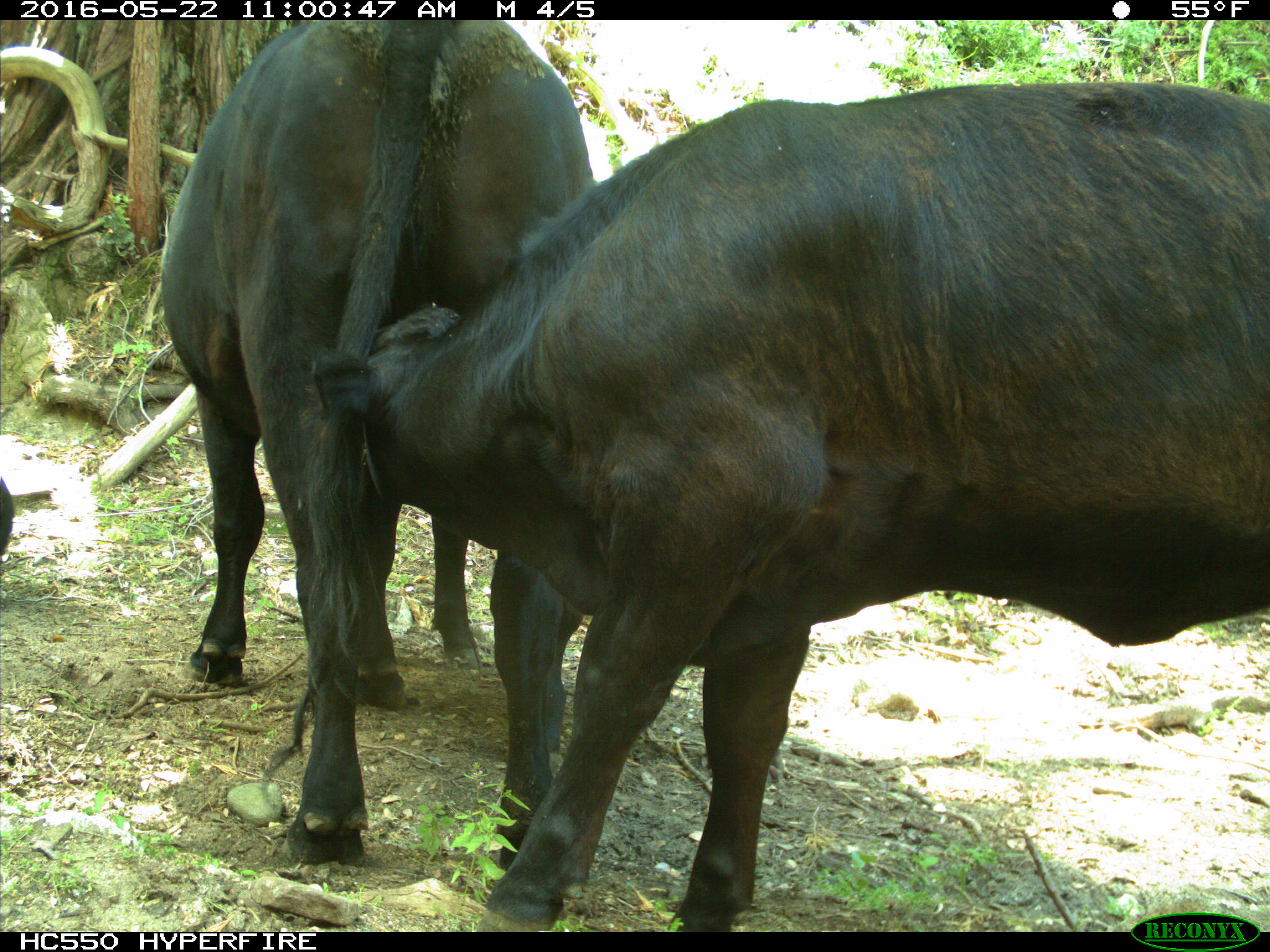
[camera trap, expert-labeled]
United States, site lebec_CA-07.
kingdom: Animalia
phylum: Chordata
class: Mammalia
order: Artiodactyla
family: Bovidae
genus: Bos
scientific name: Bos taurus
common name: domestic cow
Bos taurus (domestic cow).